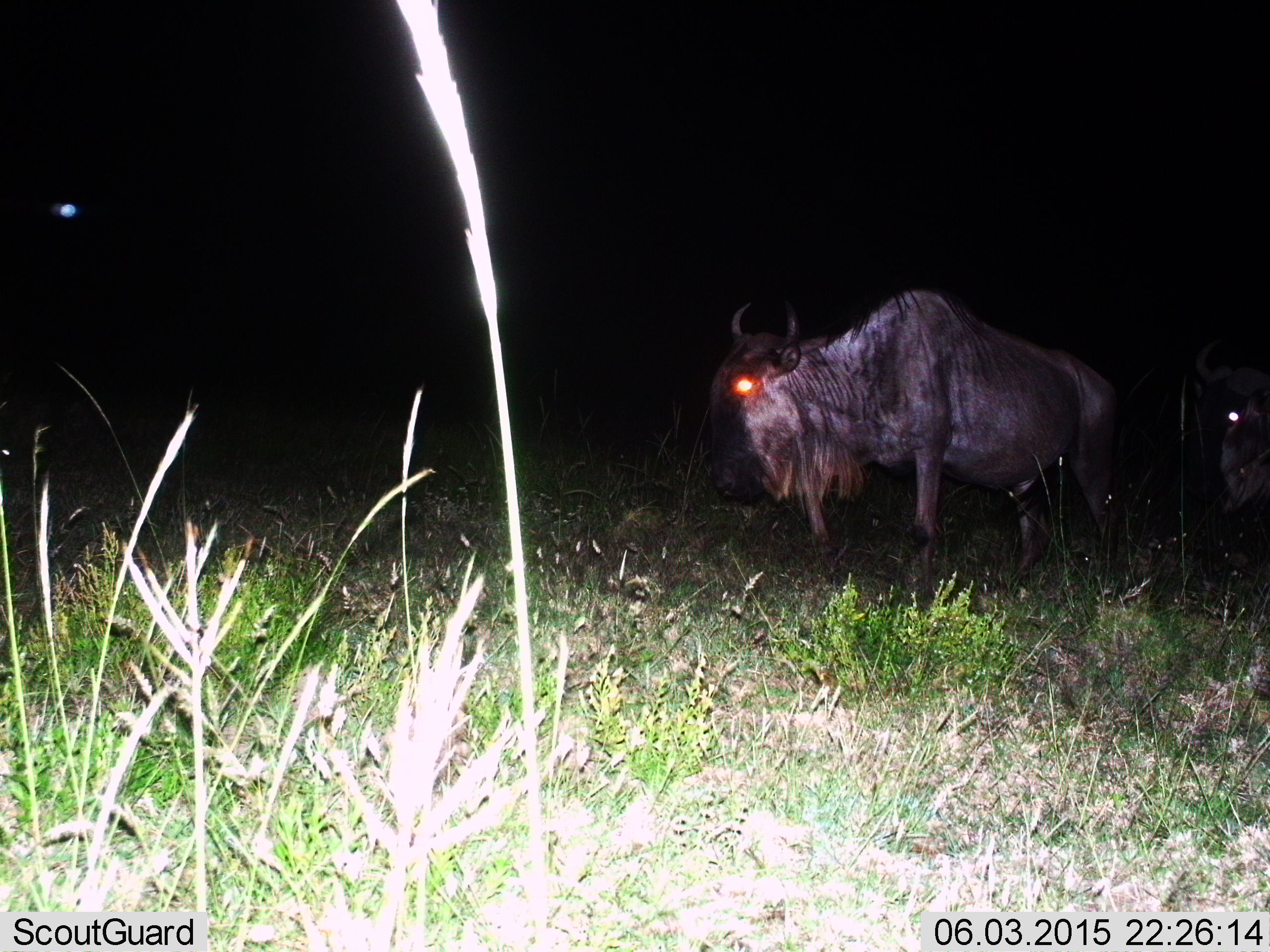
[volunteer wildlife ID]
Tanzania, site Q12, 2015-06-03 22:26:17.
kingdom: Animalia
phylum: Chordata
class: Mammalia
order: Artiodactyla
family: Bovidae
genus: Connochaetes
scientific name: Connochaetes taurinus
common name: blue wildebeest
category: wildebeest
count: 2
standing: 60%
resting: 0%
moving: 40%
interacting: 0%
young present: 0%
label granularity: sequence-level